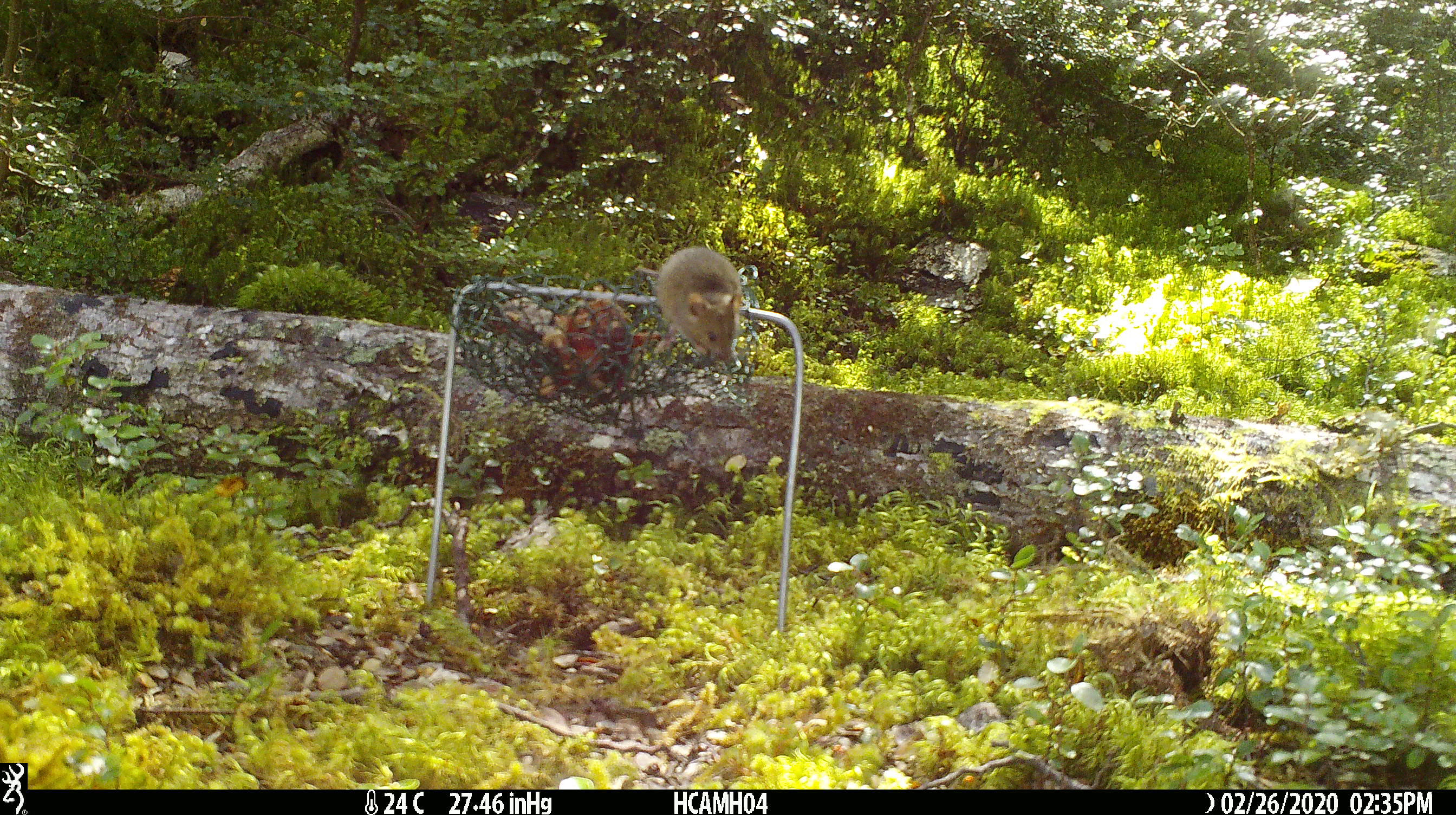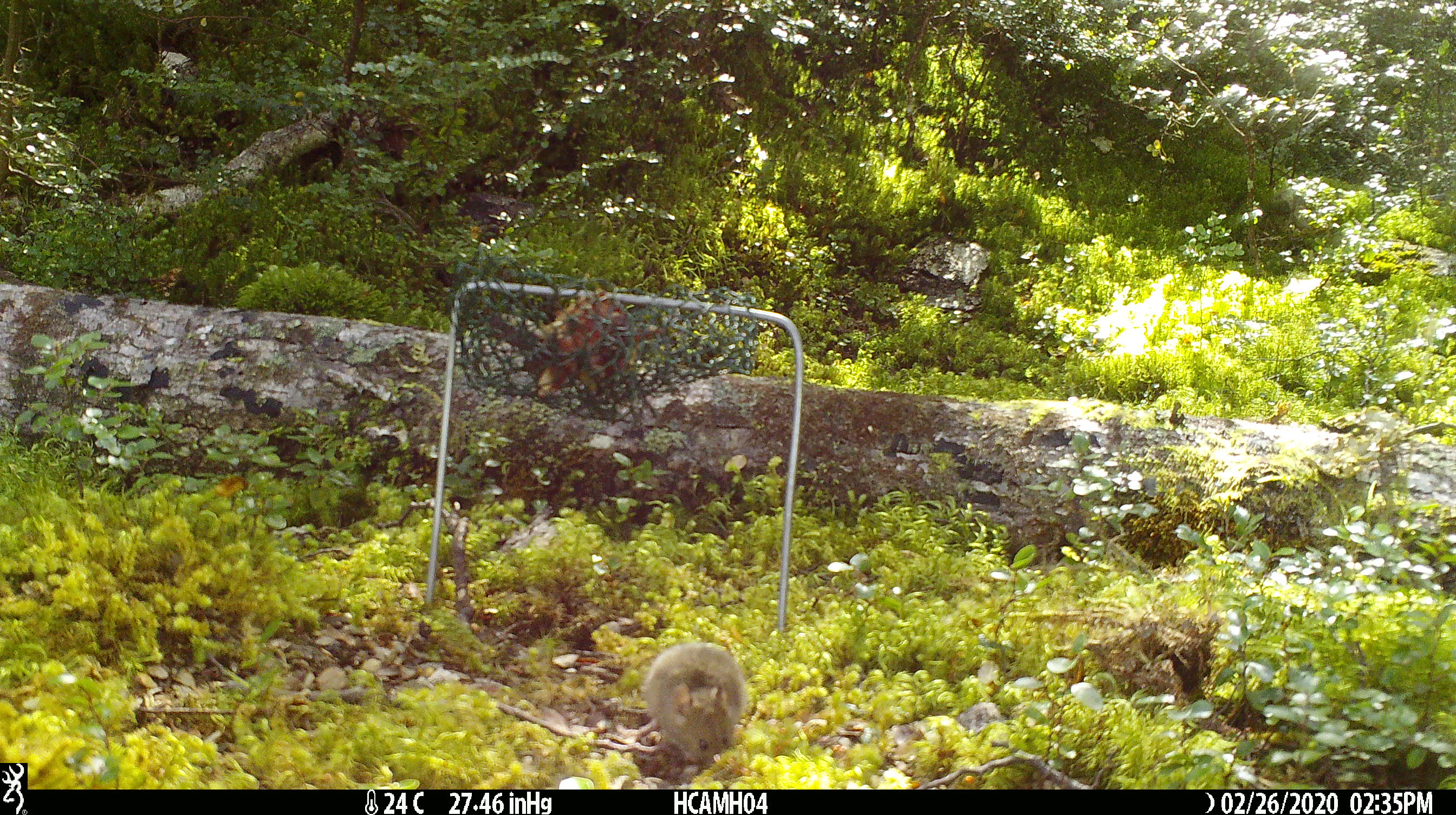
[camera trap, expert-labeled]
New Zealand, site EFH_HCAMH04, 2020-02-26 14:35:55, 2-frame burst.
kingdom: Animalia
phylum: Chordata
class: Mammalia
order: Rodentia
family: Muridae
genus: Mus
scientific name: Mus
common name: mouse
Mouse (Mus).